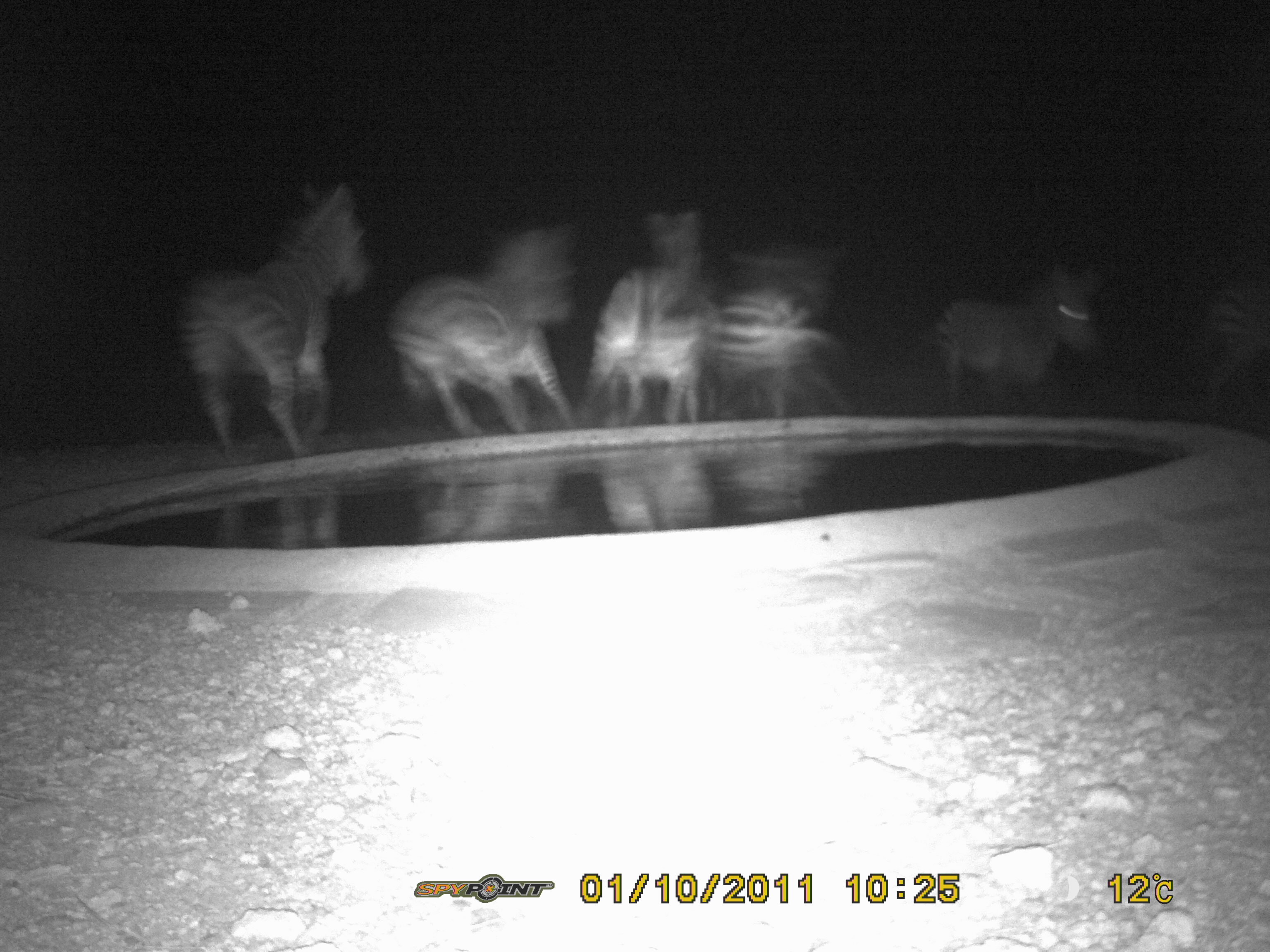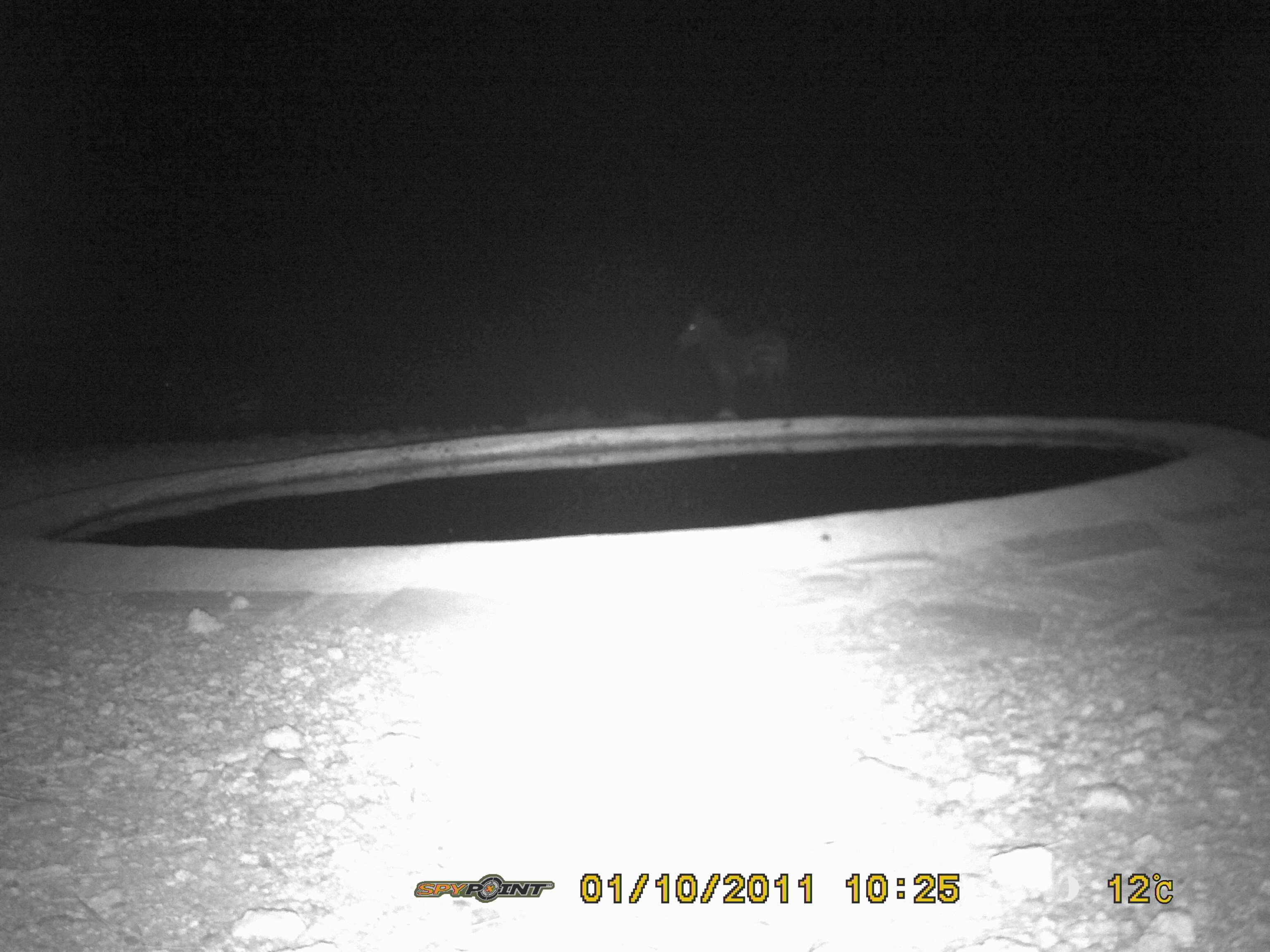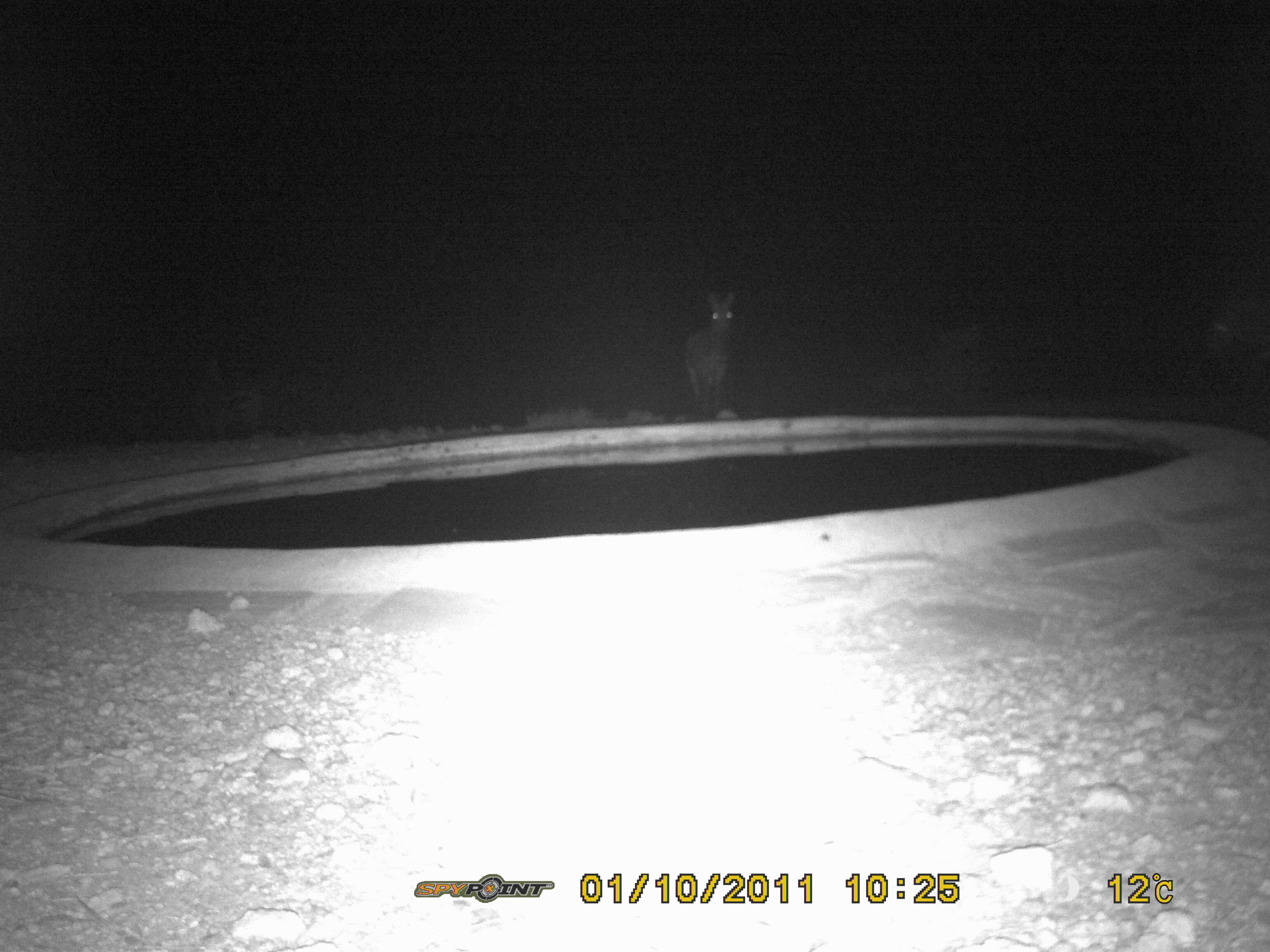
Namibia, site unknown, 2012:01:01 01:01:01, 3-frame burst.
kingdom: Animalia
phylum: Chordata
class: Mammalia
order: Perissodactyla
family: Equidae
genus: Equus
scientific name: Equus zebra hartmannae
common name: hartmann's mountain zebra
Equus zebra hartmannae (hartmann's mountain zebra).